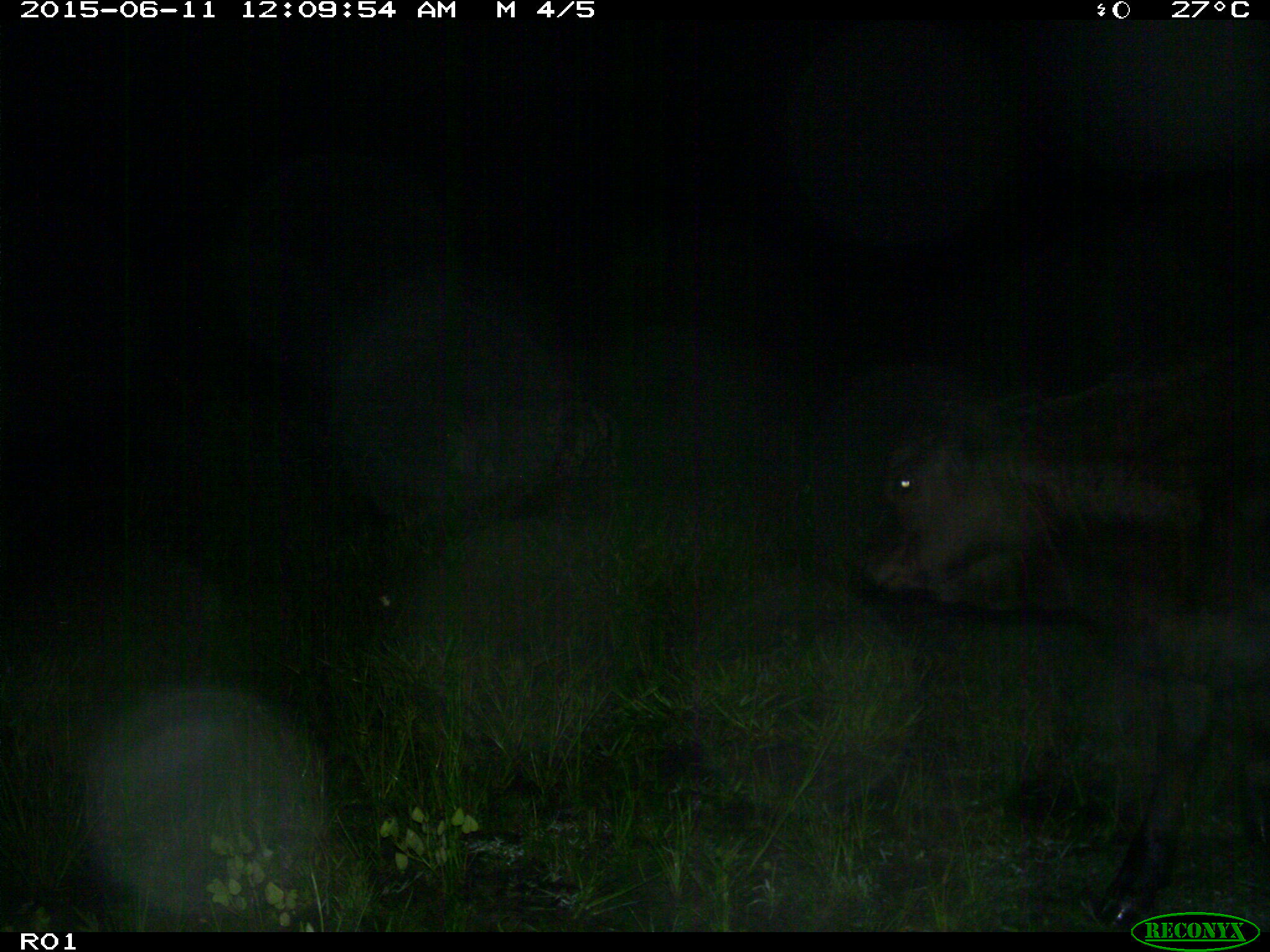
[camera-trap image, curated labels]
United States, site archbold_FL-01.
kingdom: Animalia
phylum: Chordata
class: Mammalia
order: Artiodactyla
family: Bovidae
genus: Bos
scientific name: Bos taurus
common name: domestic cow